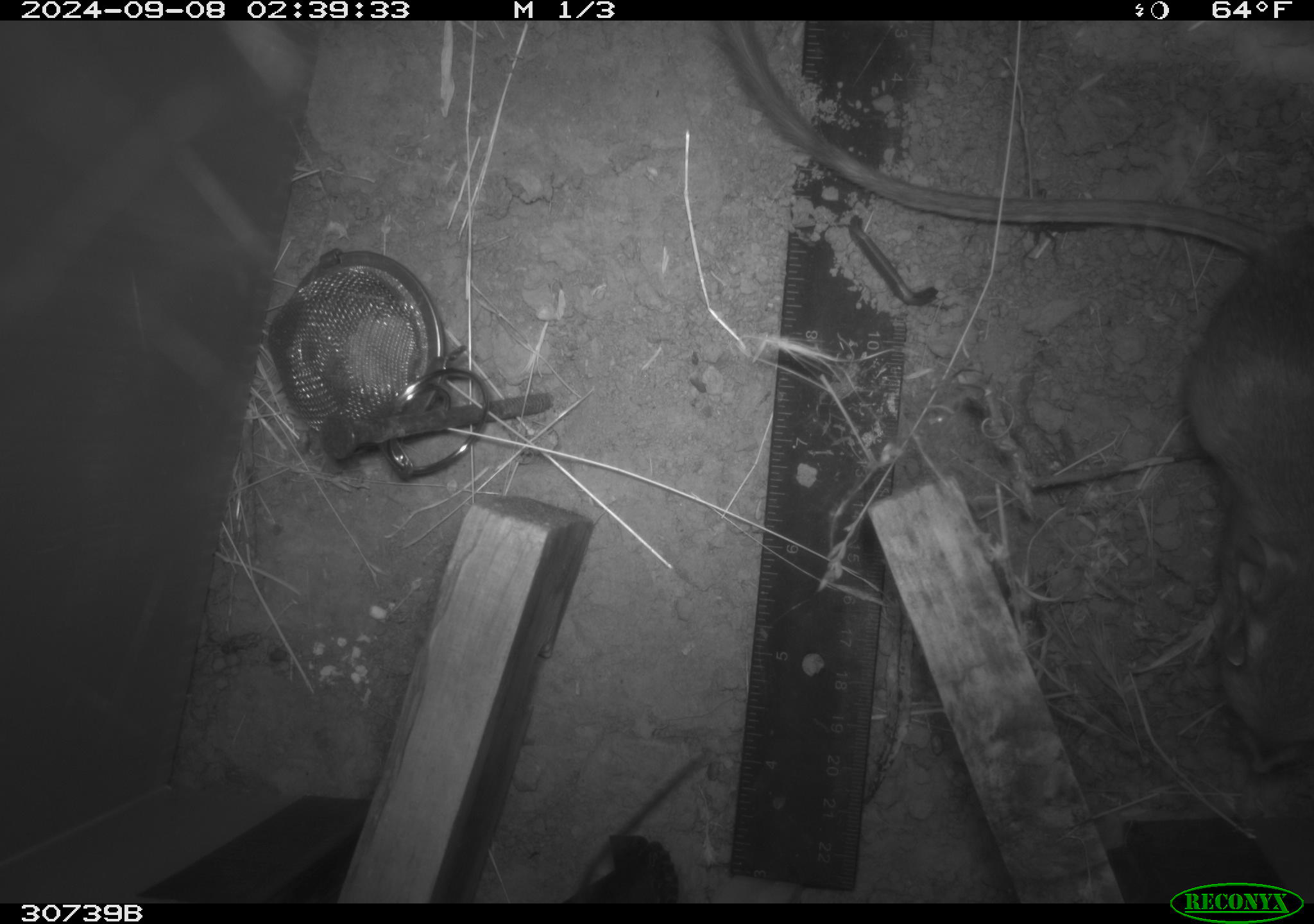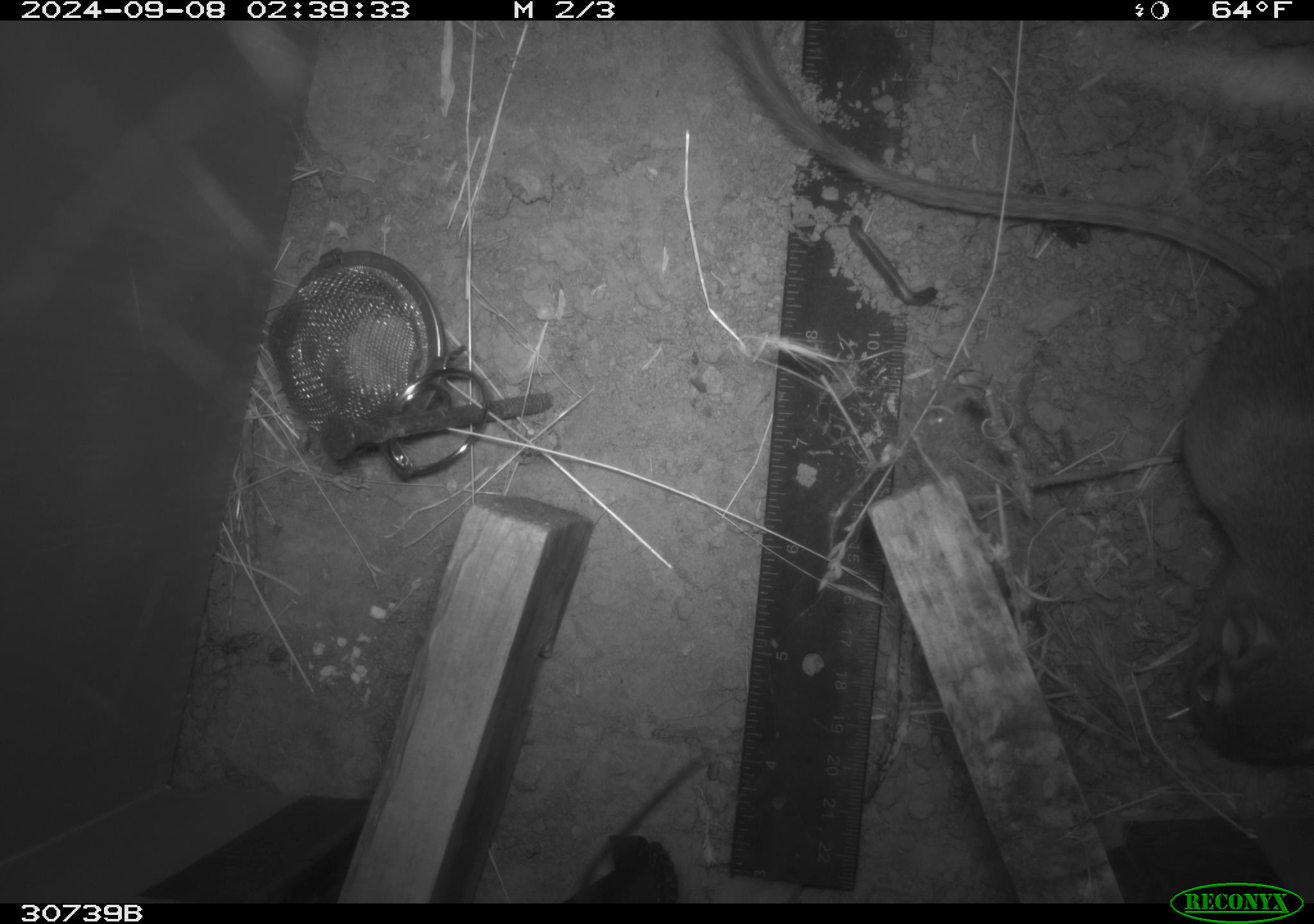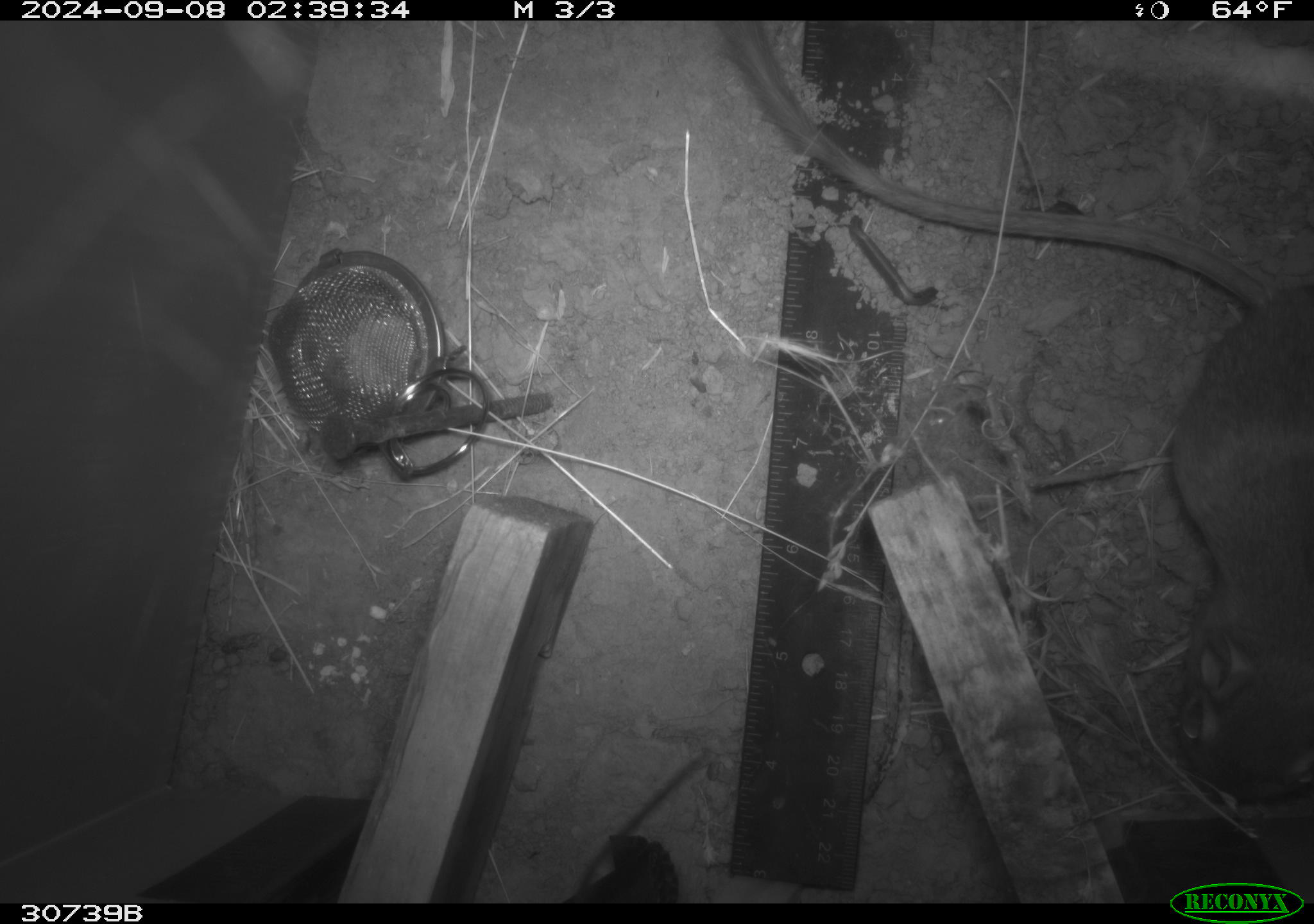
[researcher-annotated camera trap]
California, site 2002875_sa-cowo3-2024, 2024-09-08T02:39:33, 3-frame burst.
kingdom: Animalia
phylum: Chordata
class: Mammalia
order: Rodentia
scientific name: Rodentia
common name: rodent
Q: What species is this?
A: Rodent (Rodentia).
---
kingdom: Animalia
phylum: Chordata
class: Mammalia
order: Rodentia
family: Heteromyidae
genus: Dipodomys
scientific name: Dipodomys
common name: kangaroo rats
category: dipodomys species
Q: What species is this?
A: Dipodomys species (kangaroo rats) (Dipodomys).